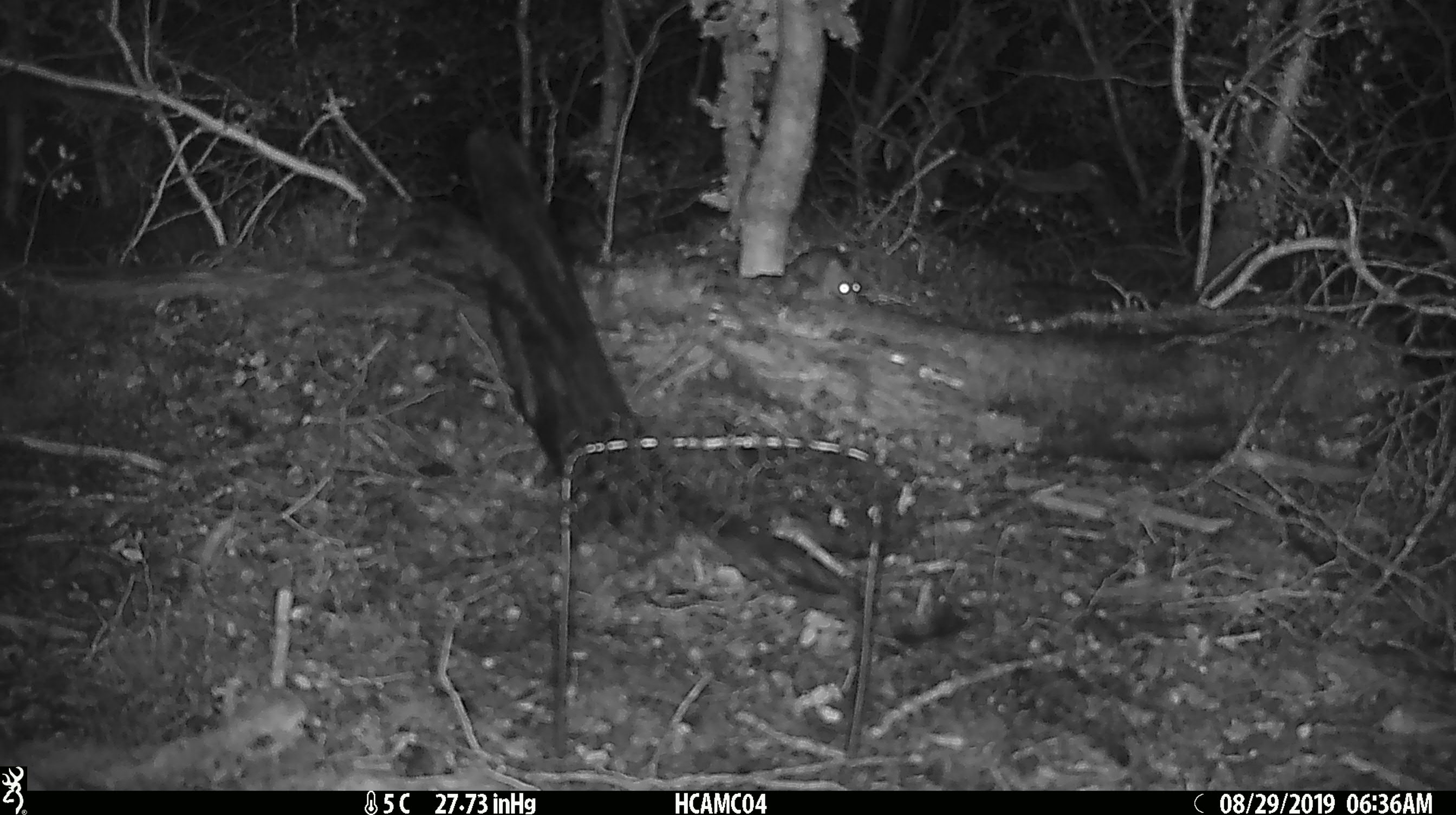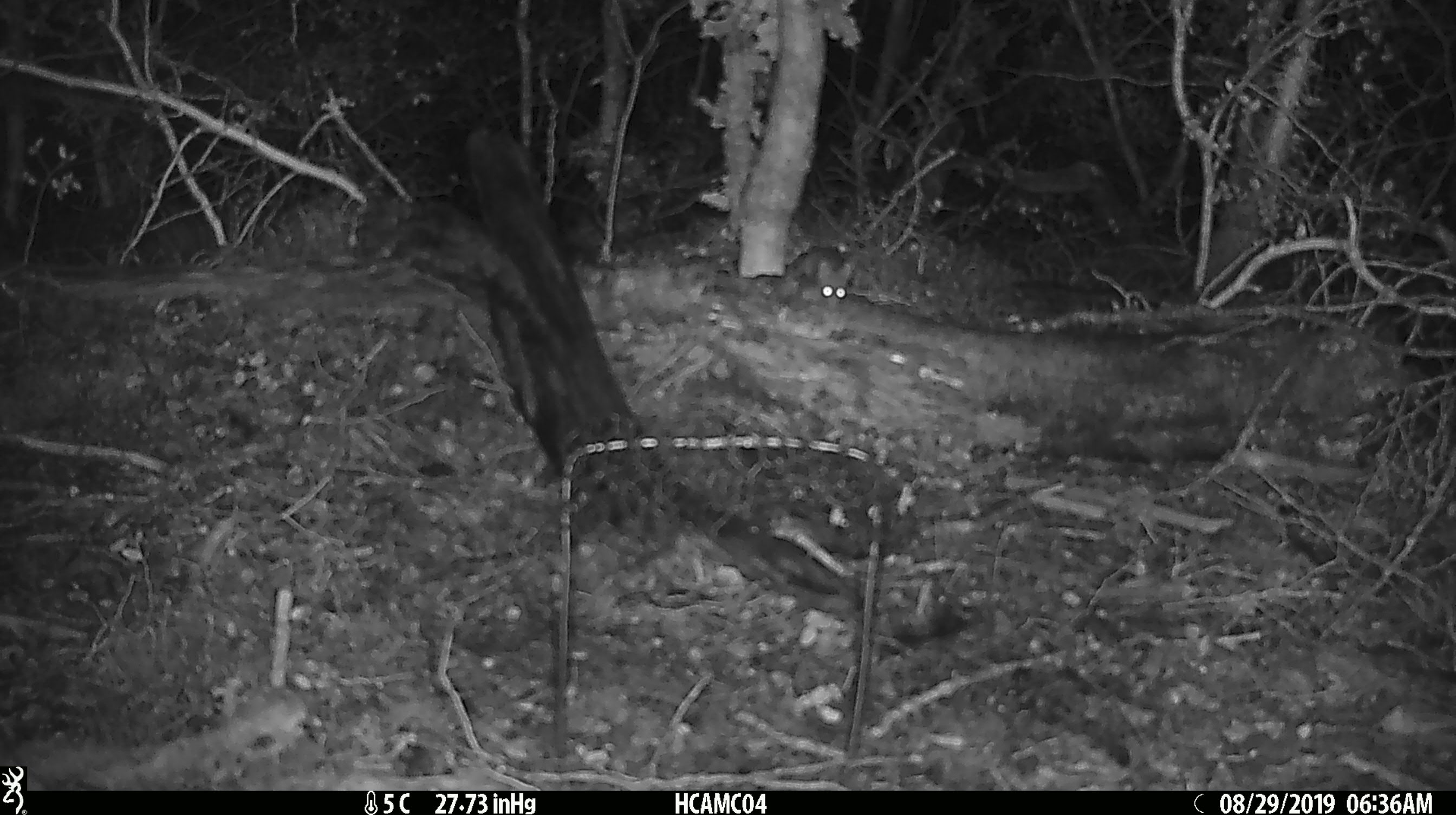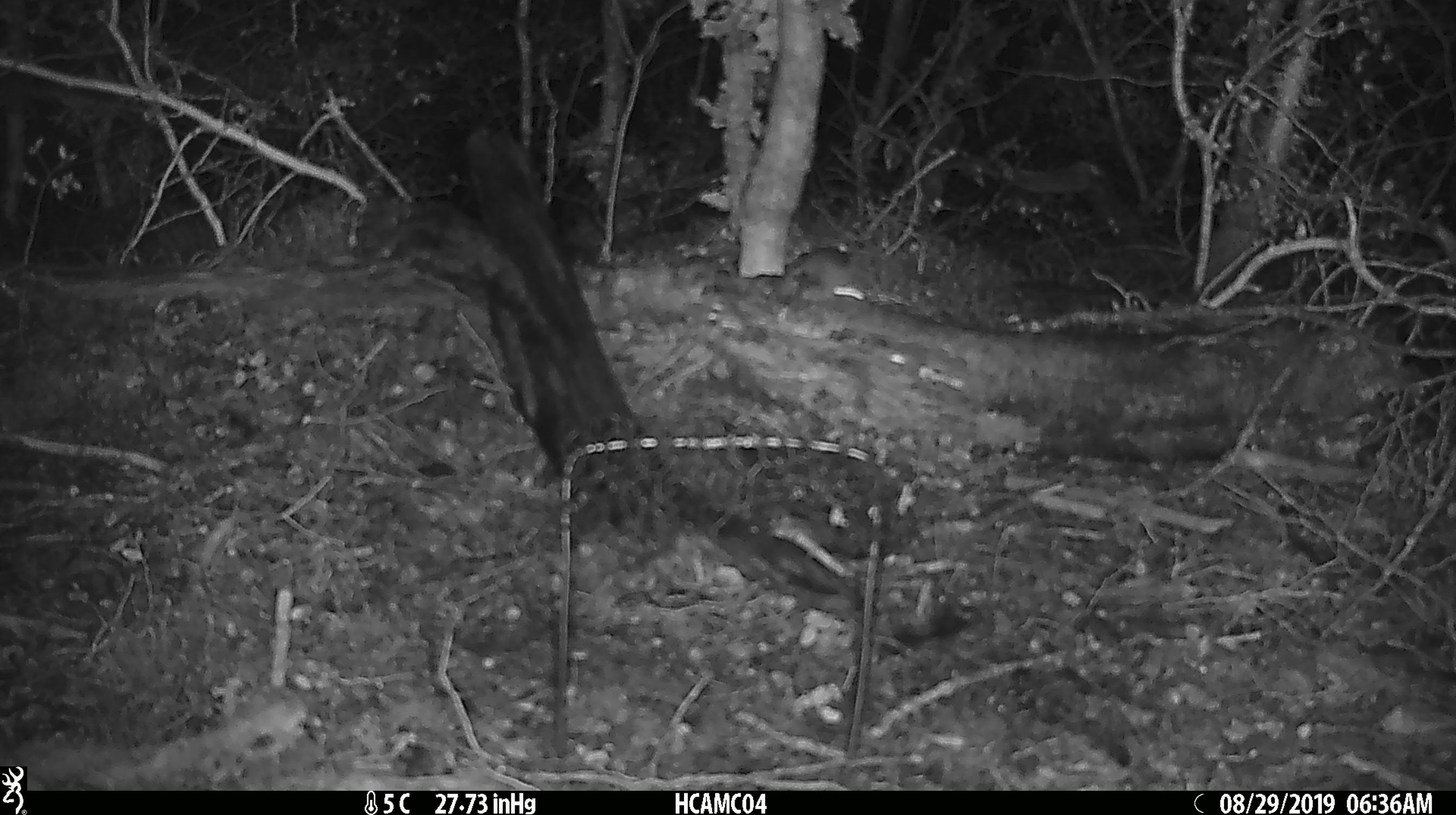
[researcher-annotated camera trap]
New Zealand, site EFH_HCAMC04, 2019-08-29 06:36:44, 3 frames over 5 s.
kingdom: Animalia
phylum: Chordata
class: Mammalia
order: Rodentia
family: Muridae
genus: Mus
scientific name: Mus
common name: mouse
Mouse (Mus).